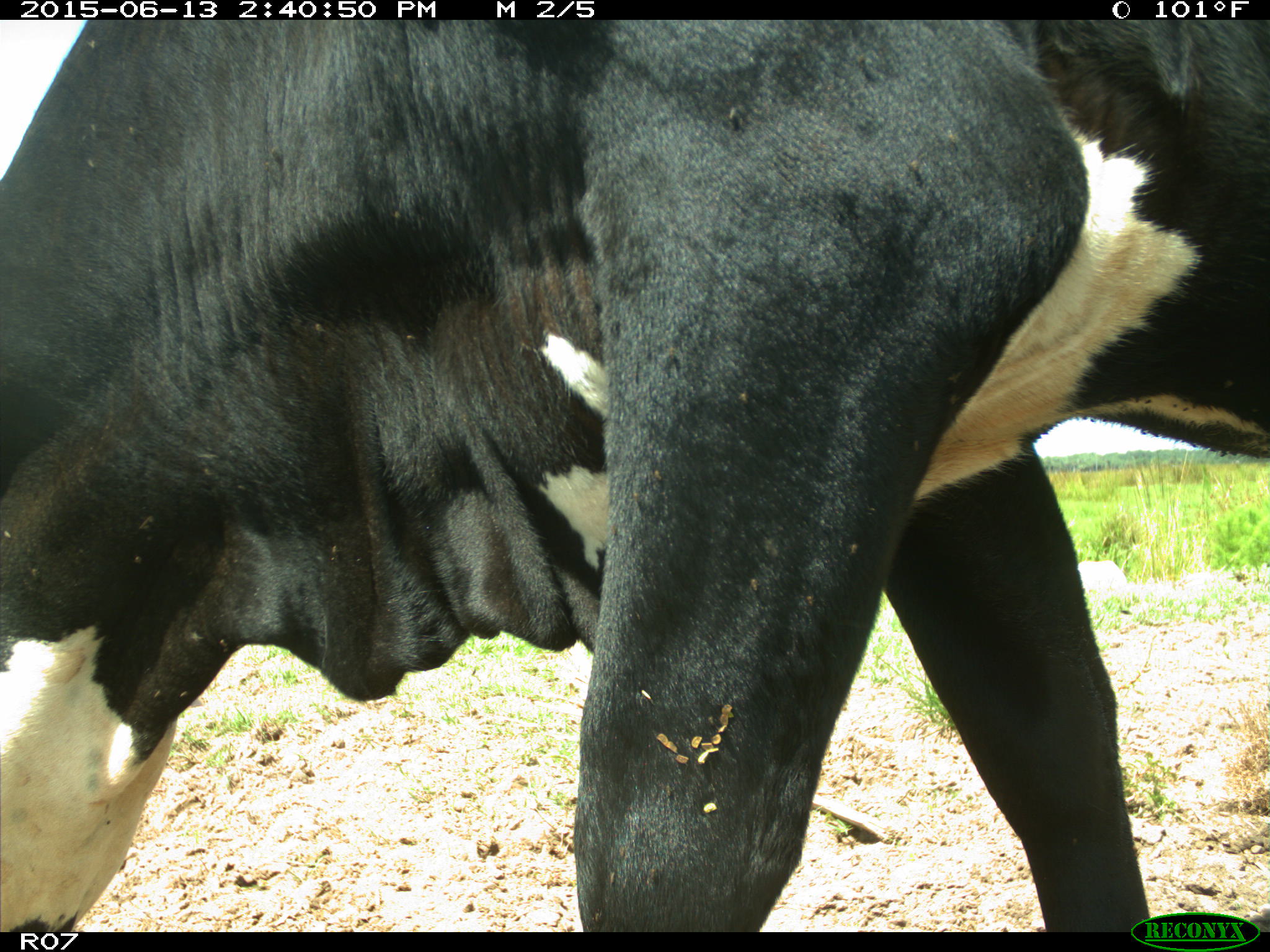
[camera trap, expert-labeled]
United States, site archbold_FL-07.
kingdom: Animalia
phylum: Chordata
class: Mammalia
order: Artiodactyla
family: Bovidae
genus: Bos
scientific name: Bos taurus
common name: domestic cow